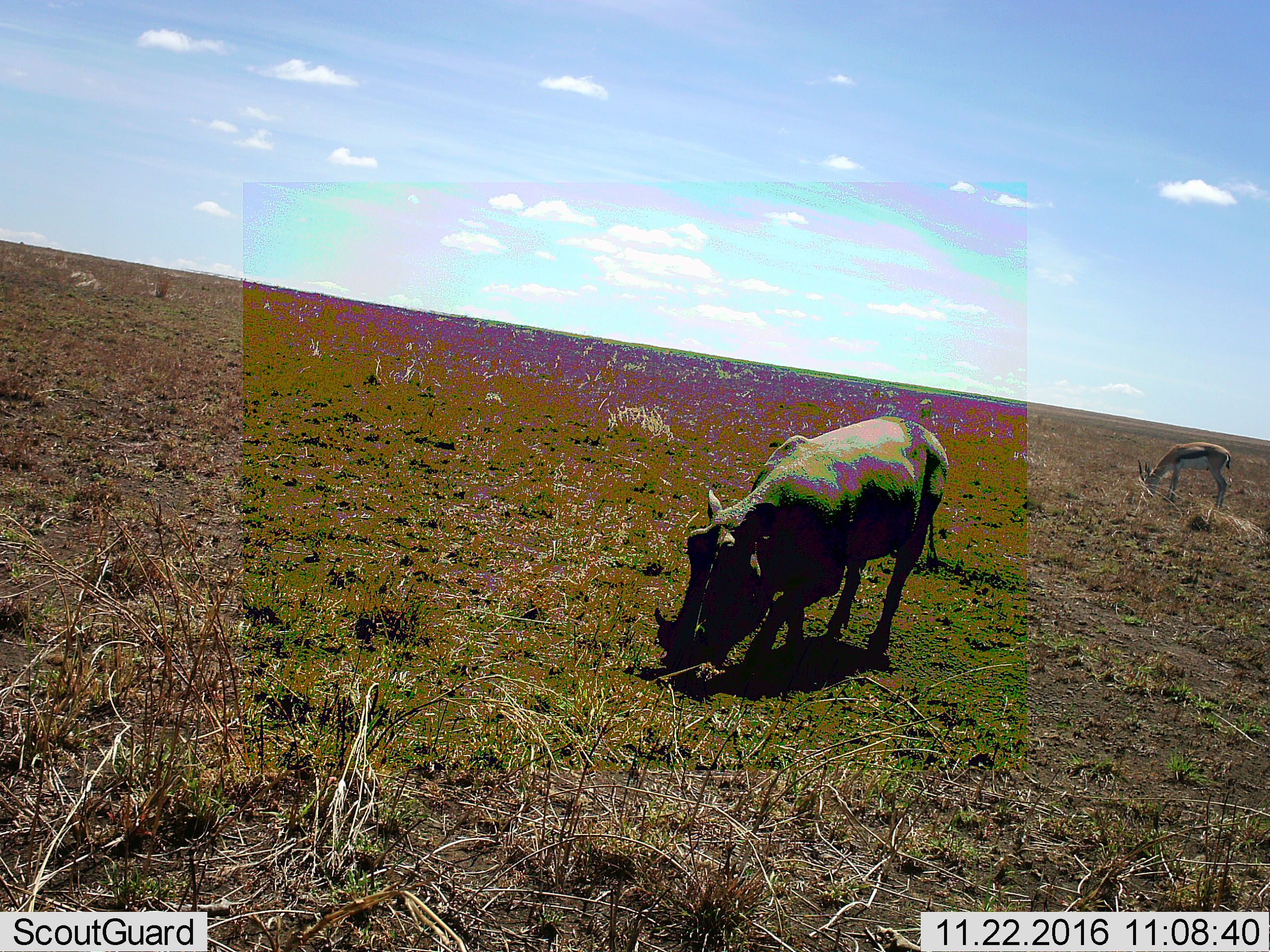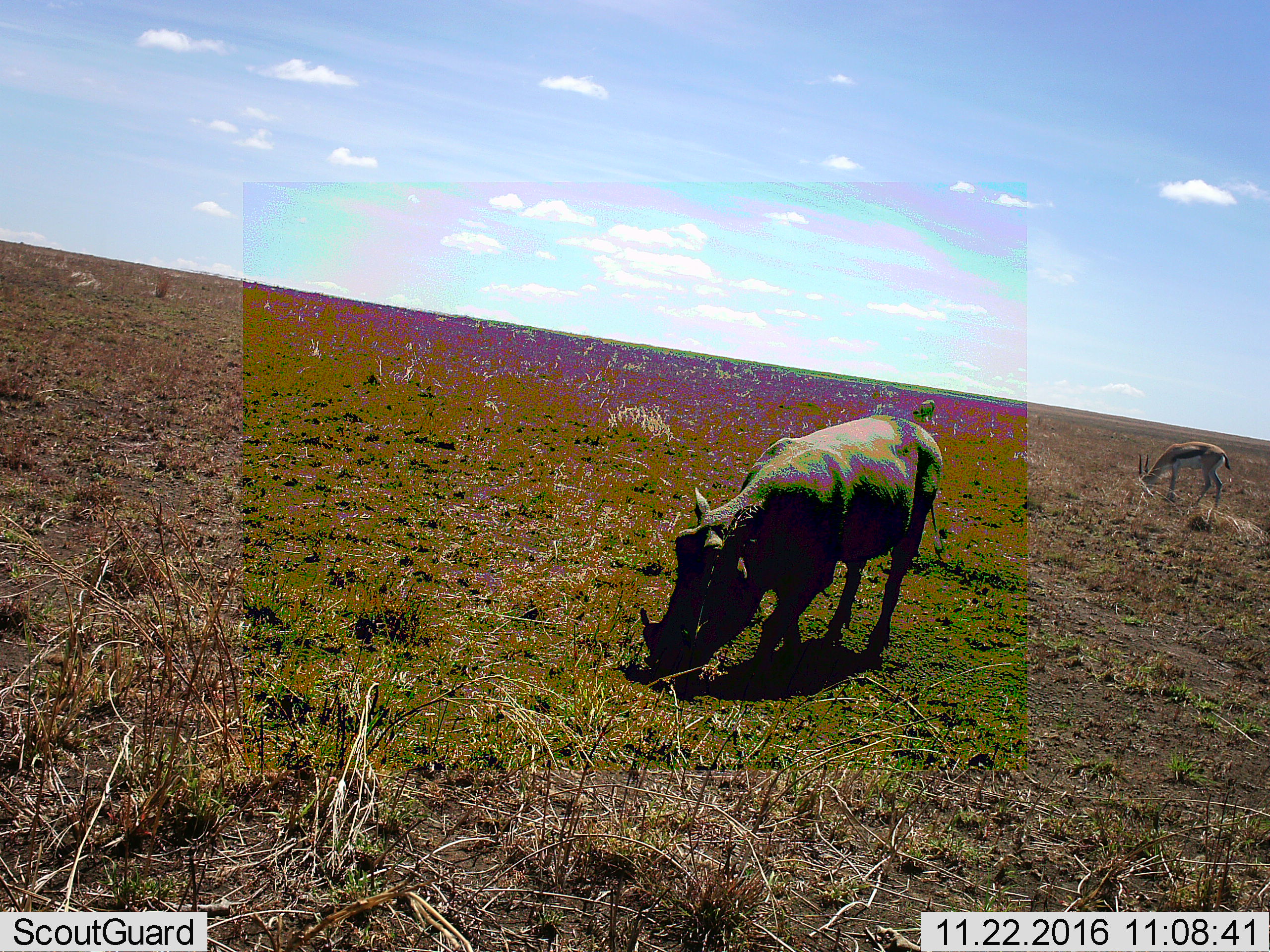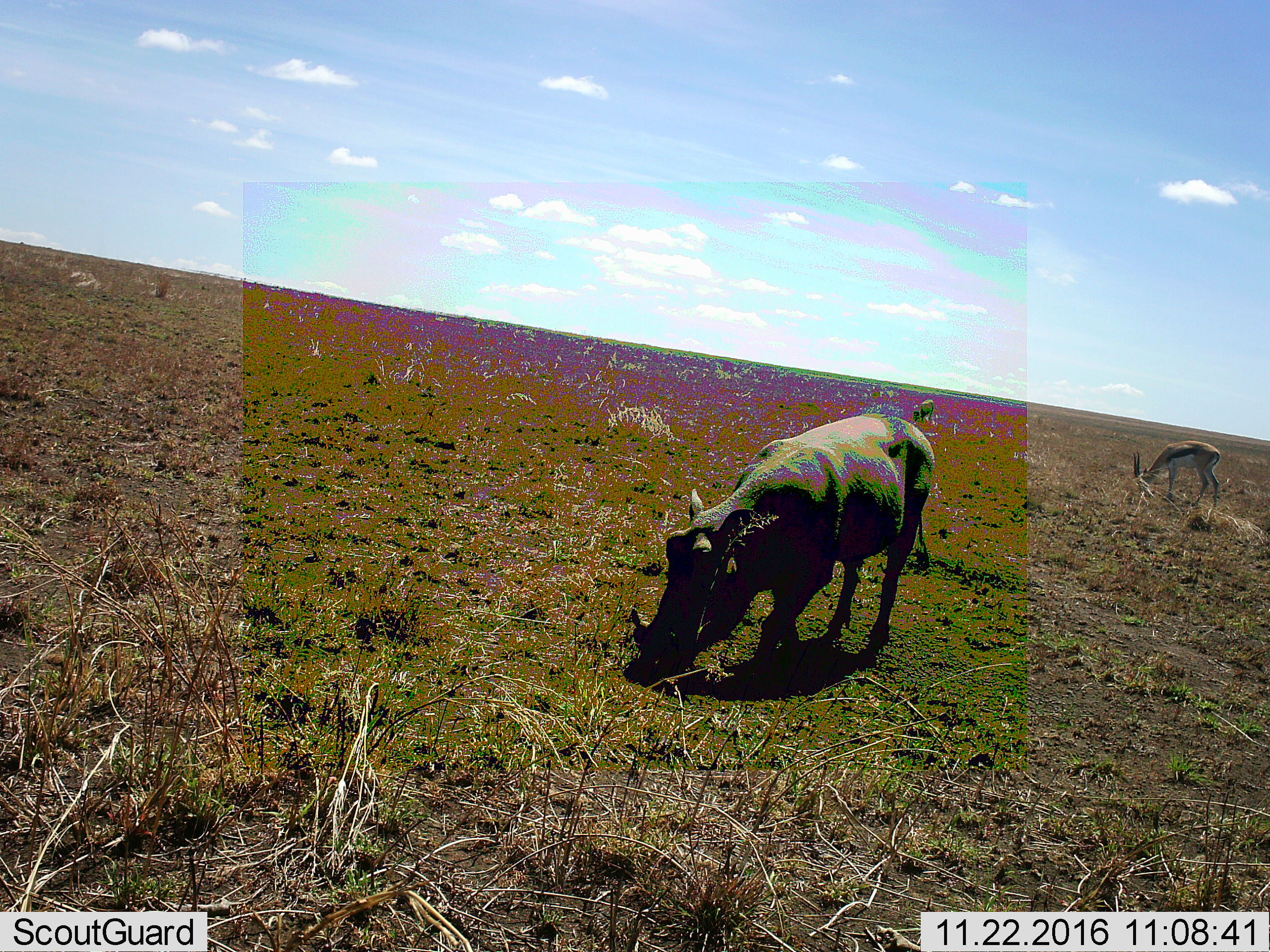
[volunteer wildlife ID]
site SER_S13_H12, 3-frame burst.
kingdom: Animalia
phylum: Chordata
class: Mammalia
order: Artiodactyla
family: Suidae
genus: Phacochoerus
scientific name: Phacochoerus africanus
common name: warthog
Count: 1.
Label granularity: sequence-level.